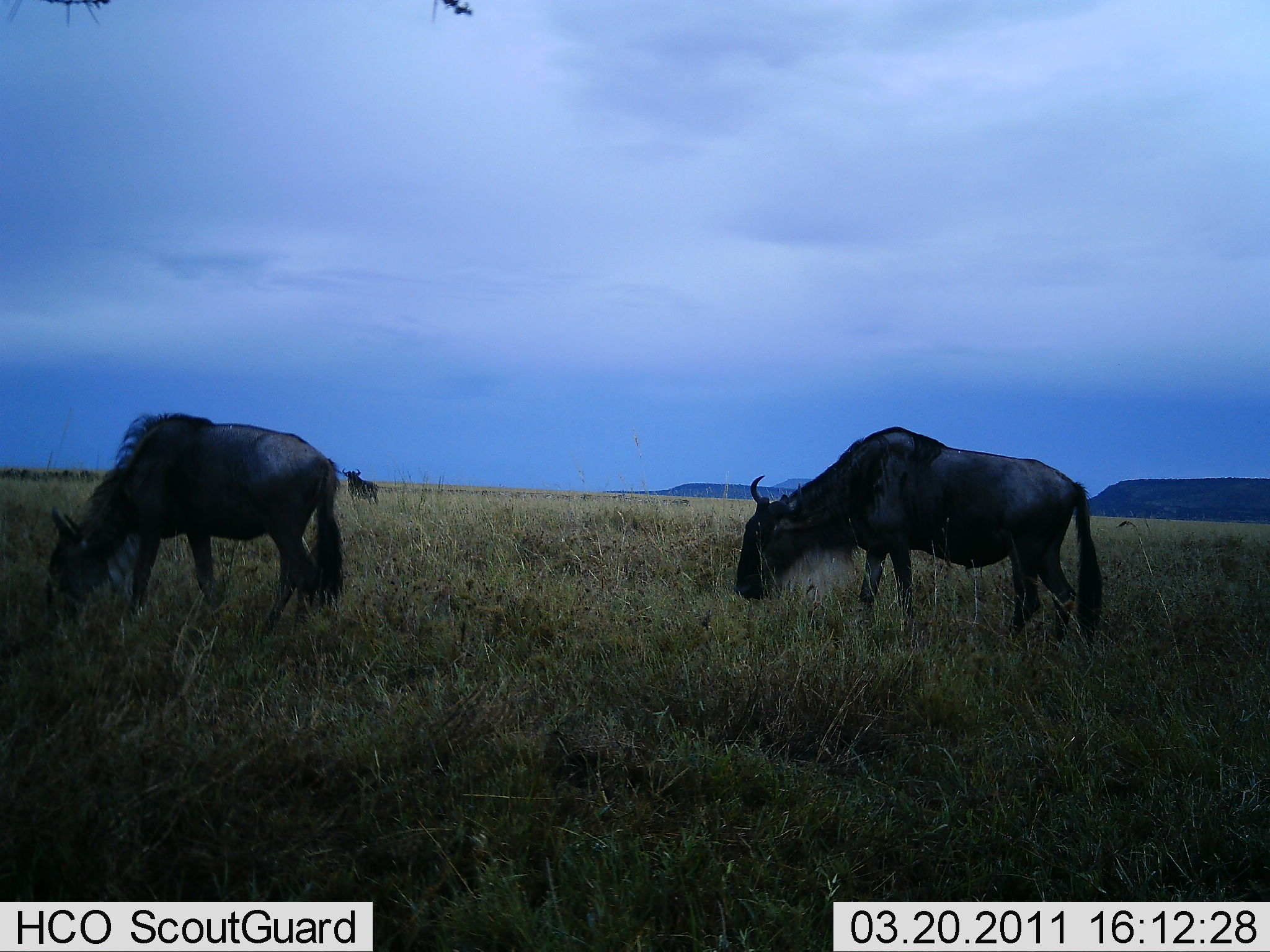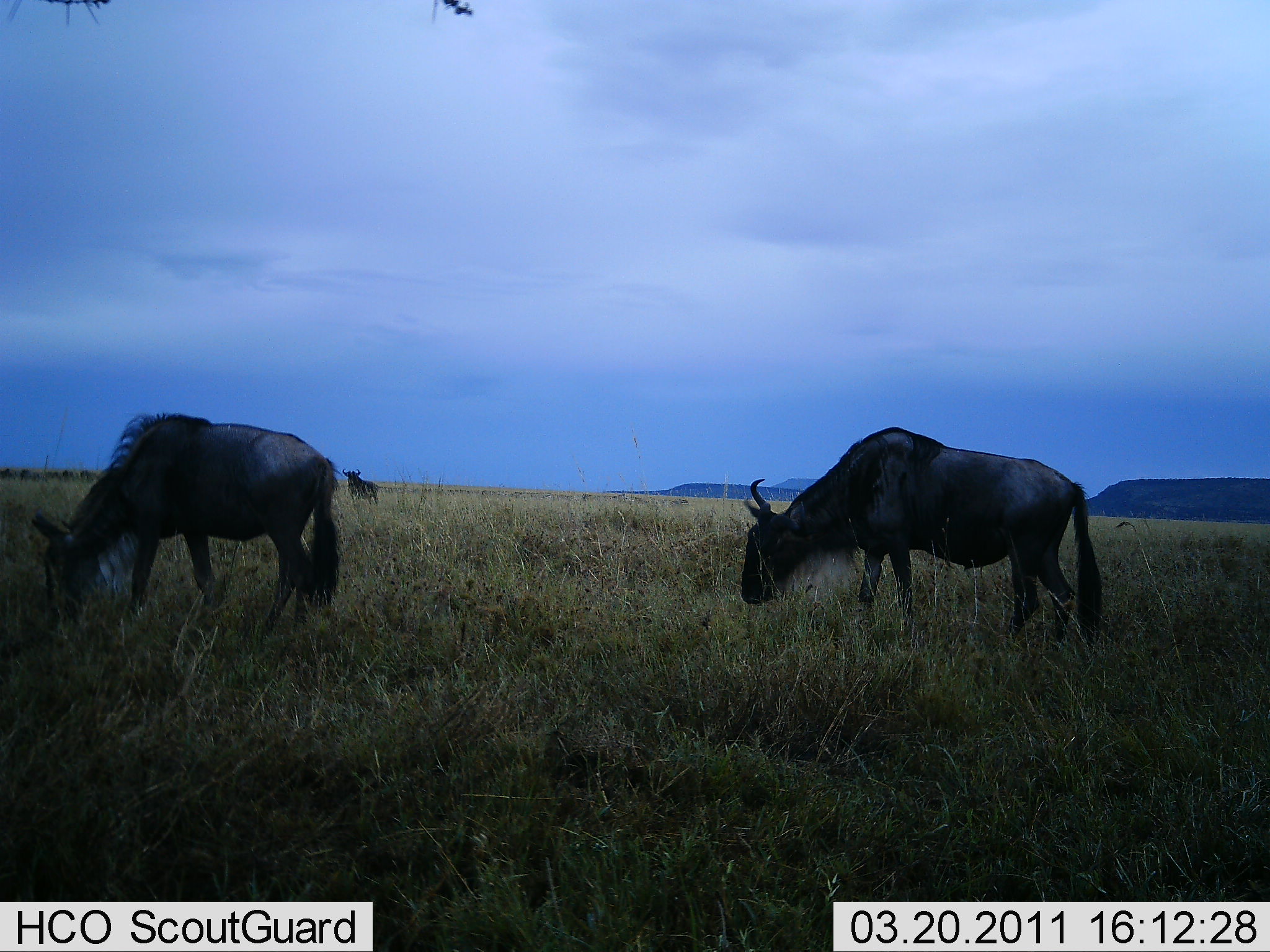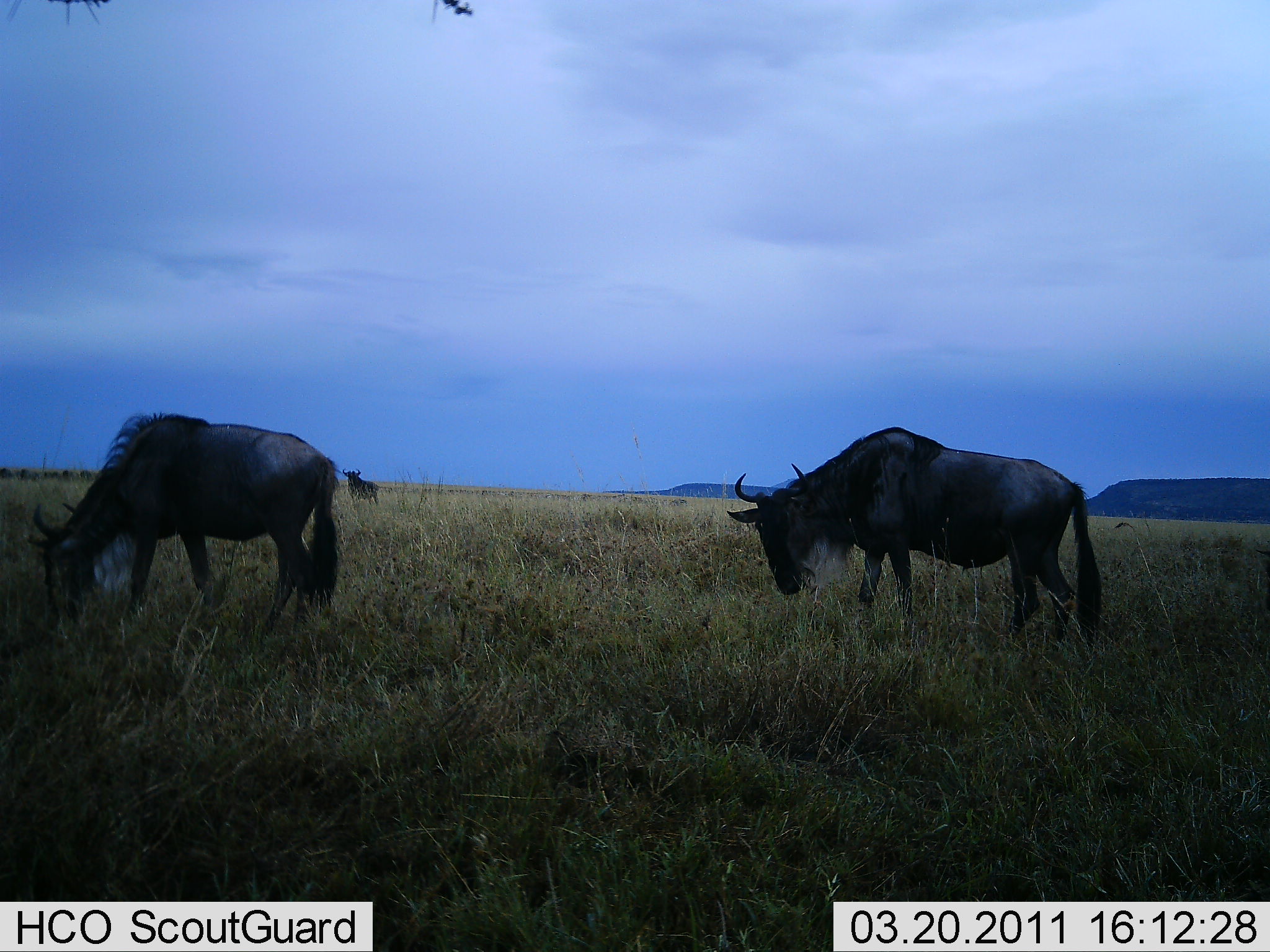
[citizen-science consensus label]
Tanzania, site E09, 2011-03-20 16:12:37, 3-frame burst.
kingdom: Animalia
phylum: Chordata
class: Mammalia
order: Artiodactyla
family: Bovidae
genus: Connochaetes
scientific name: Connochaetes taurinus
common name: blue wildebeest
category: wildebeest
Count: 3.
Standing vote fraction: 46%.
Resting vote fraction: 0%.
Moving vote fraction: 8%.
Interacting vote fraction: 0%.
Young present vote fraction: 0%.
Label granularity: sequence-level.